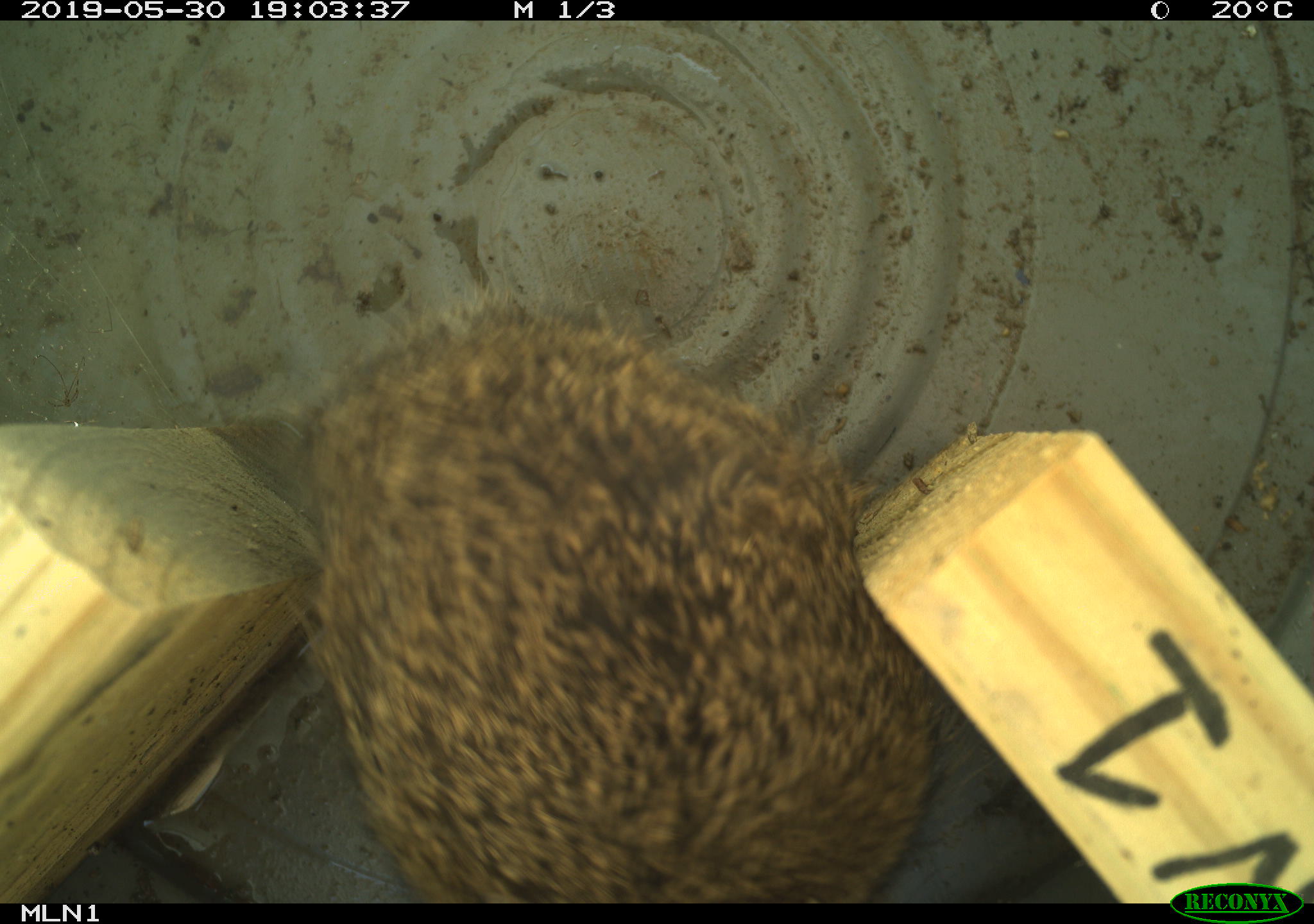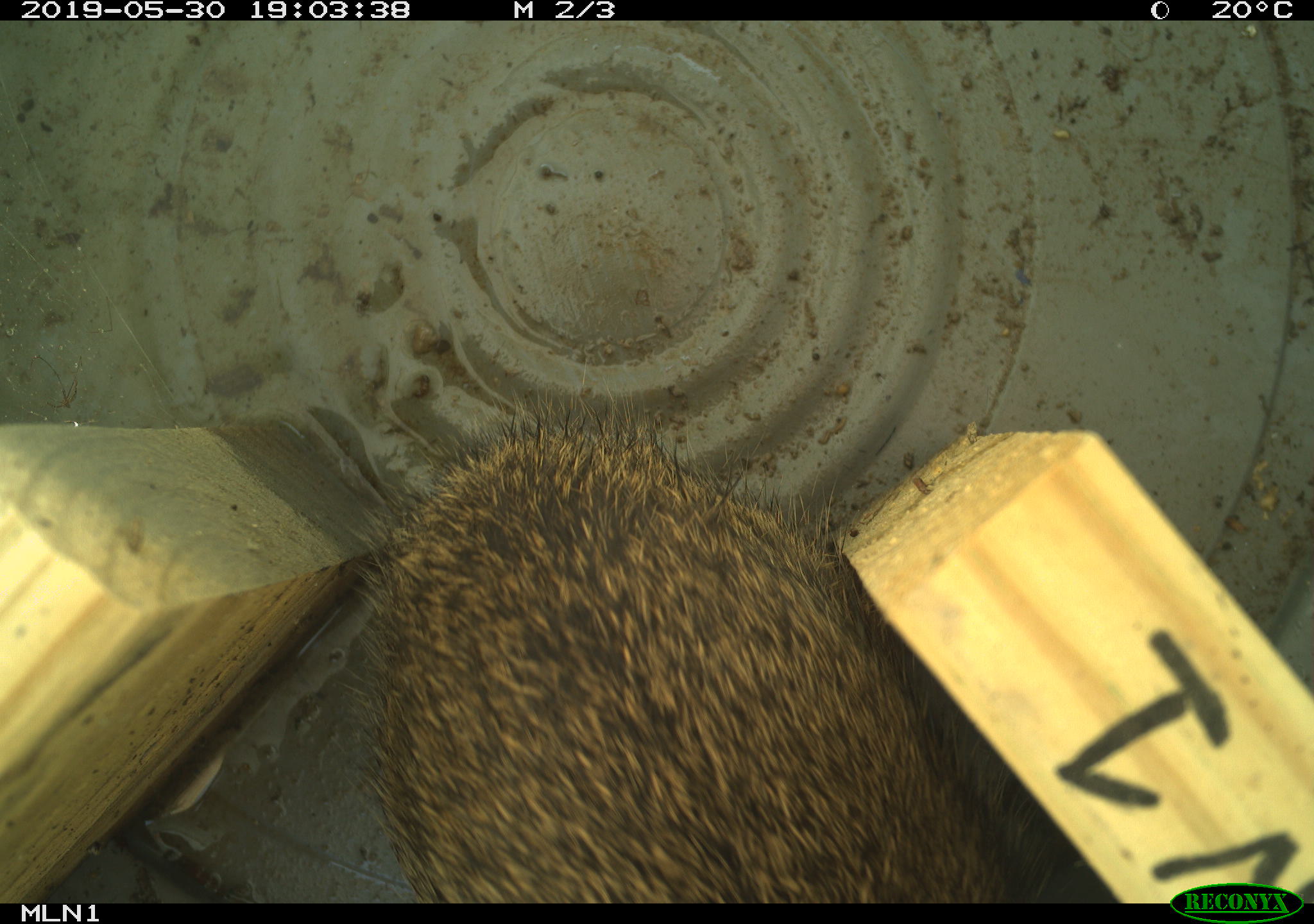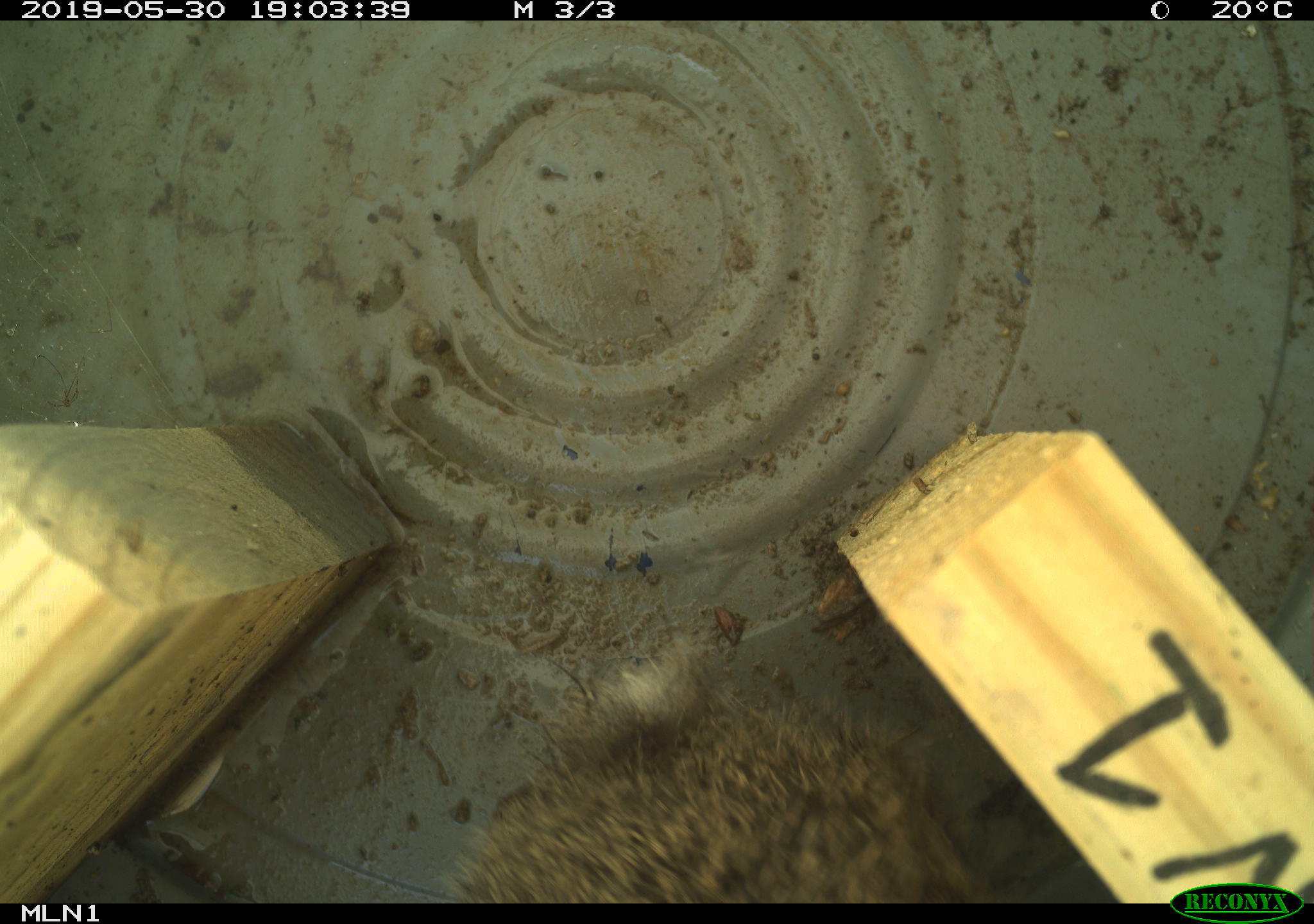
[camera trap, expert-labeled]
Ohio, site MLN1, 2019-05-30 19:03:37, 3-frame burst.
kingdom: Animalia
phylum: Chordata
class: Mammalia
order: Lagomorpha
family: Leporidae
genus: Sylvilagus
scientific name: Sylvilagus floridanus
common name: eastern cottontail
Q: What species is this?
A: Eastern cottontail (Sylvilagus floridanus).